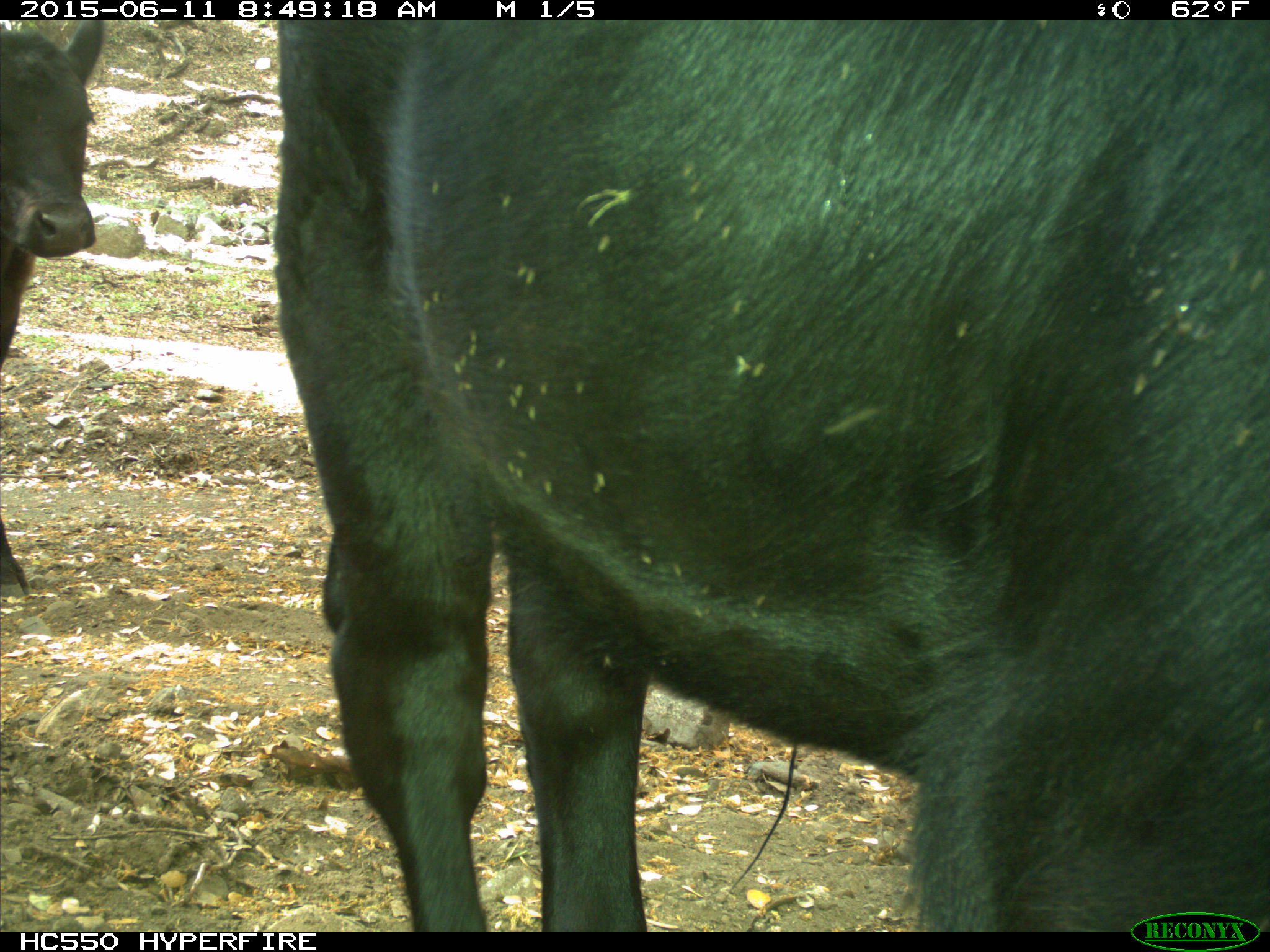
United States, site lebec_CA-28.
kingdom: Animalia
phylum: Chordata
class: Mammalia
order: Artiodactyla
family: Bovidae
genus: Bos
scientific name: Bos taurus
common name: domestic cow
Bos taurus (domestic cow).